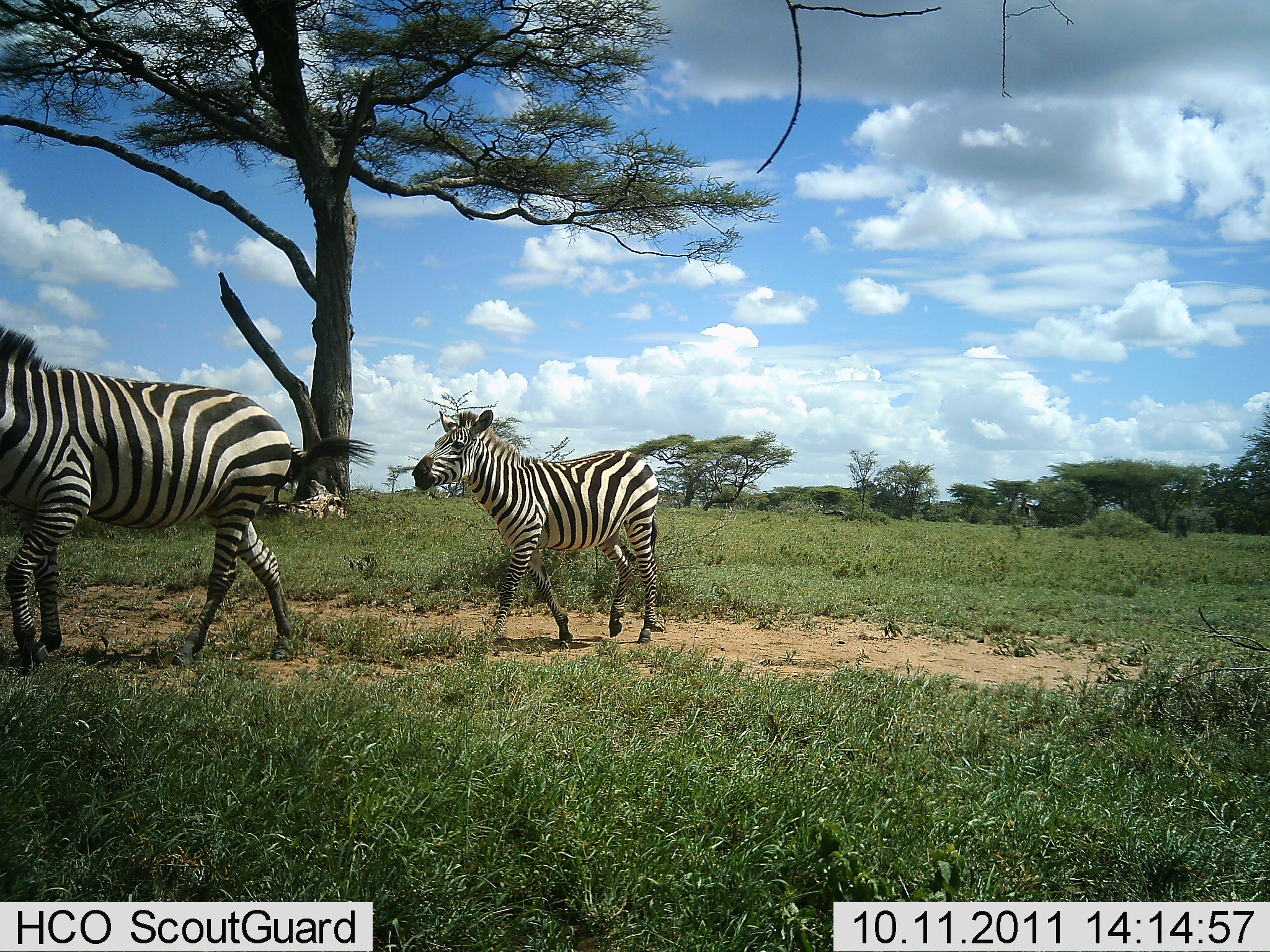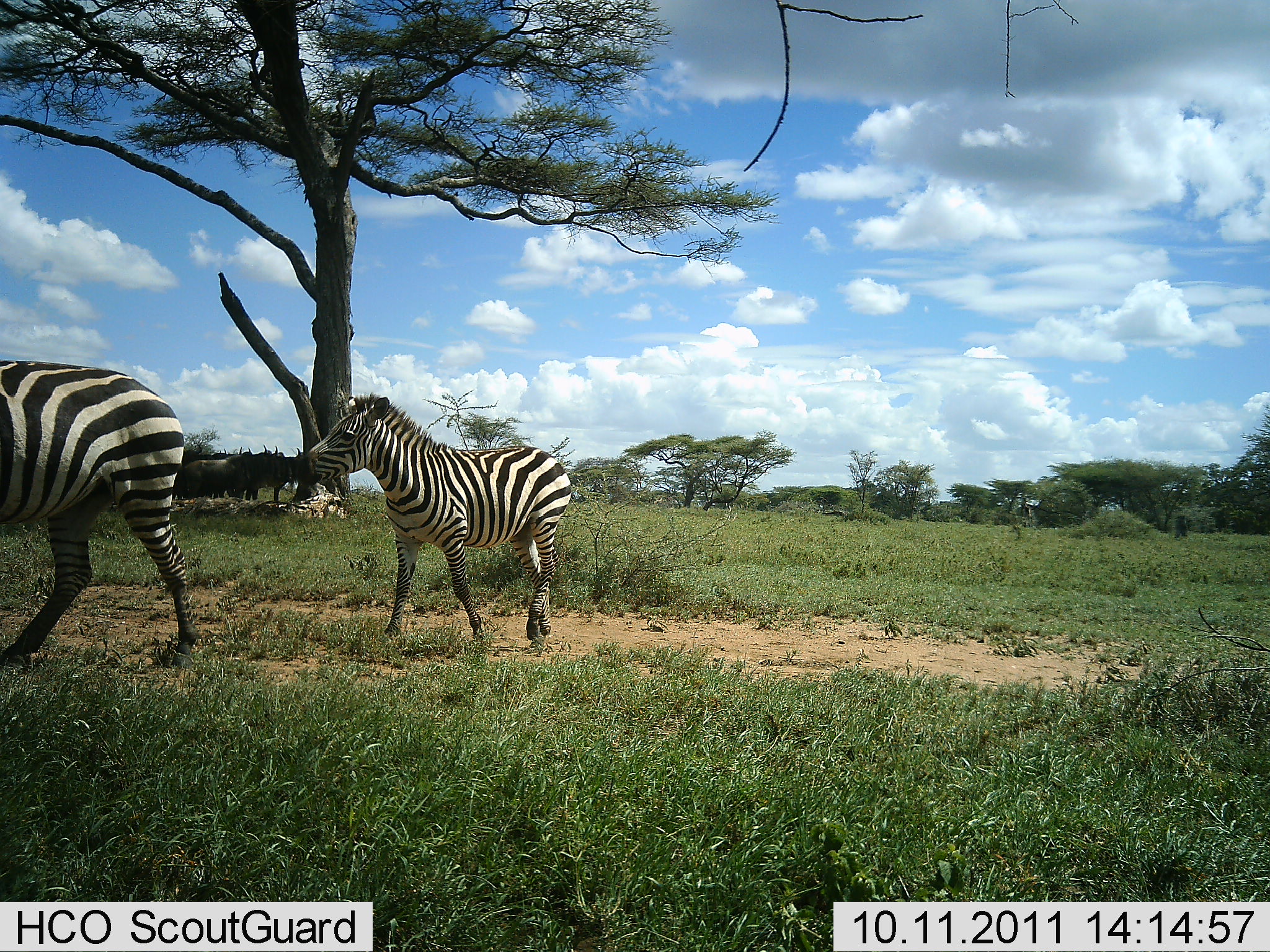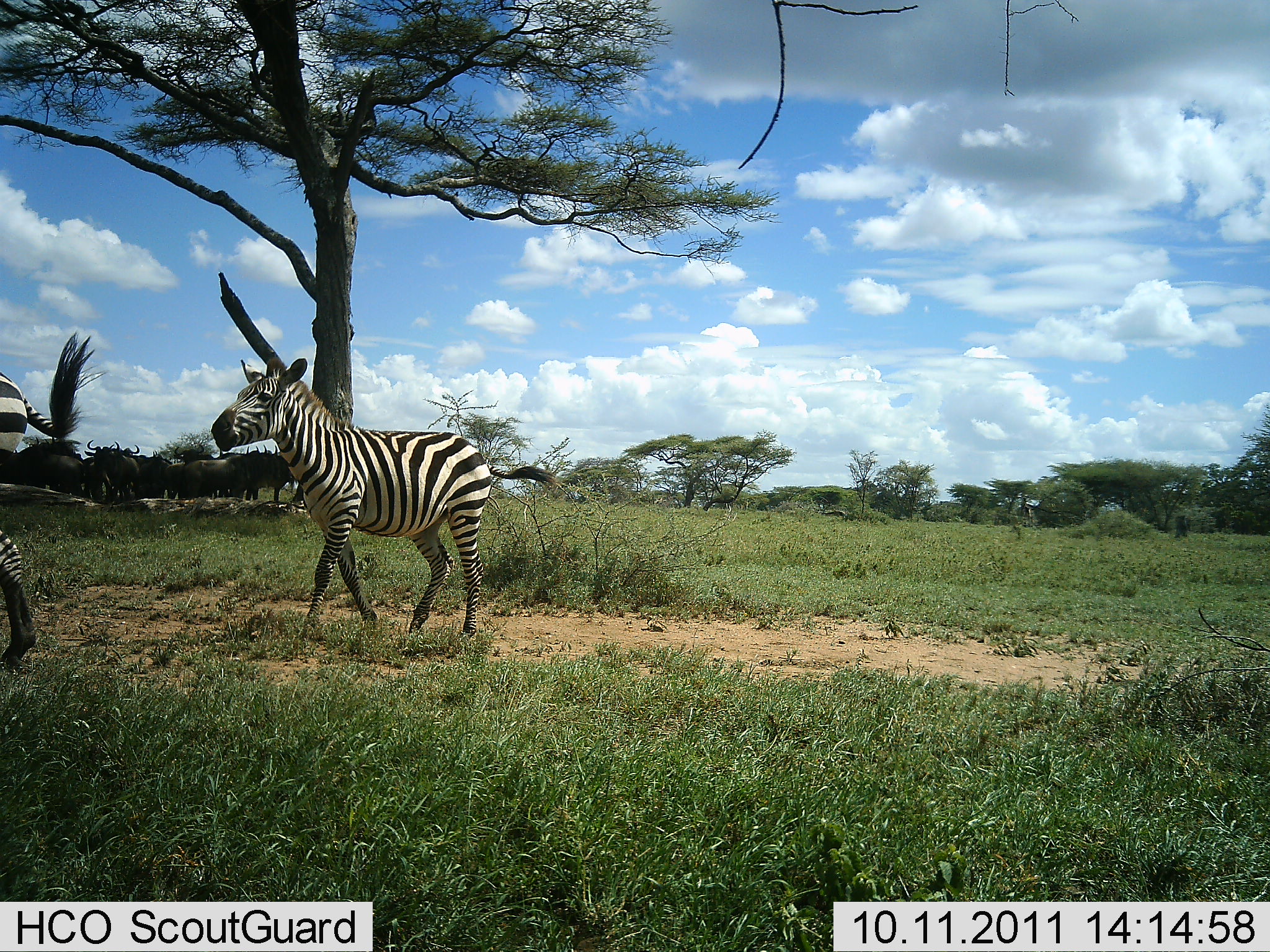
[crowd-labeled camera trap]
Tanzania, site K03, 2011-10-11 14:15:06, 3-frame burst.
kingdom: Animalia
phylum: Chordata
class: Mammalia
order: Perissodactyla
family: Equidae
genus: Equus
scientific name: Equus quagga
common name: plains zebra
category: zebra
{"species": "zebra (plains zebra) (Equus quagga)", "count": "2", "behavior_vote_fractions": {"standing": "0%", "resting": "0%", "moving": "100%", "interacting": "0%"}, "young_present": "10%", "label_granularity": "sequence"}